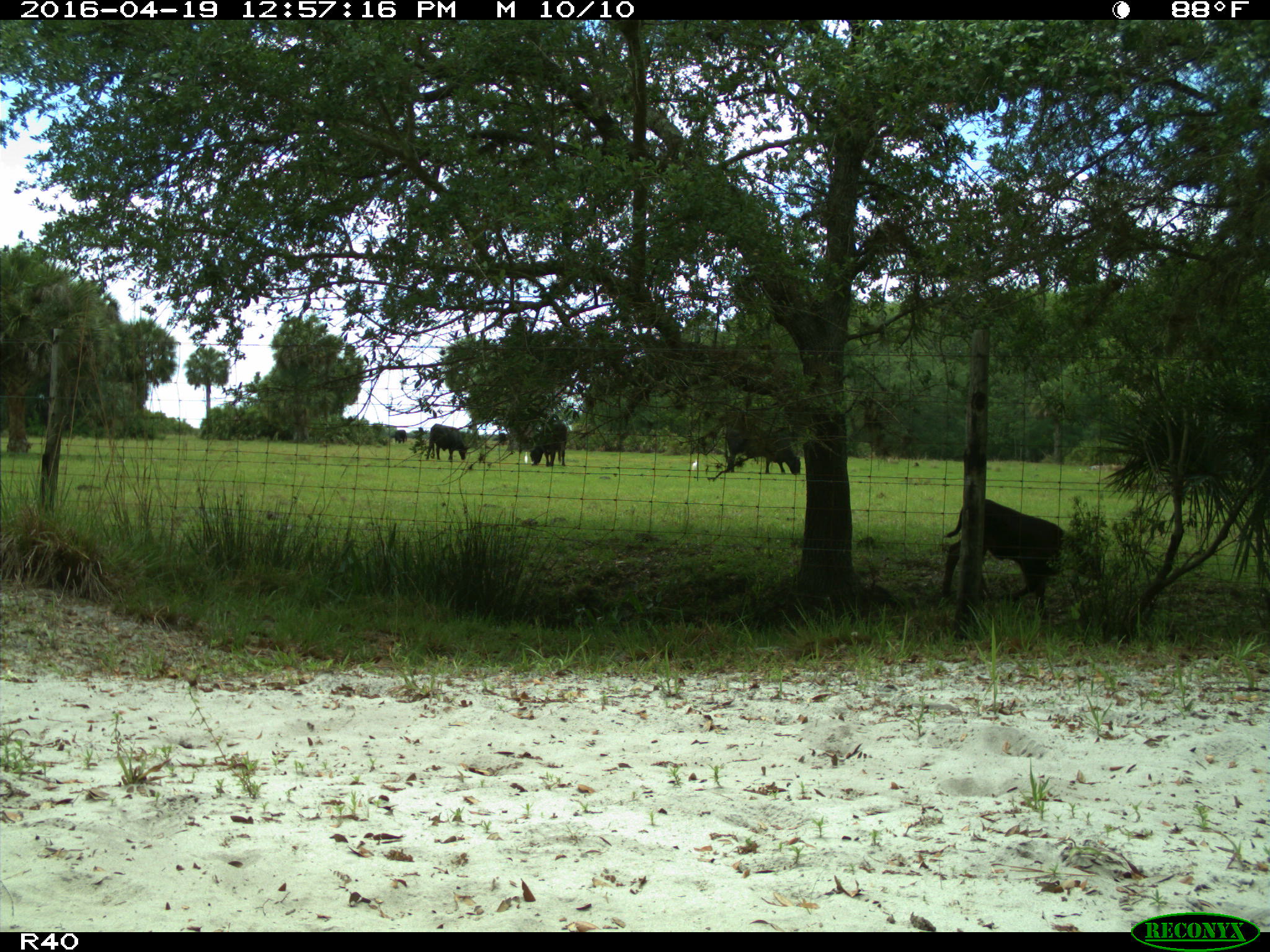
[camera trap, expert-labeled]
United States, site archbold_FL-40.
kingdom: Animalia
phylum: Chordata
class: Mammalia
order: Artiodactyla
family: Bovidae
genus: Bos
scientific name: Bos taurus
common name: domestic cow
Bos taurus (domestic cow).